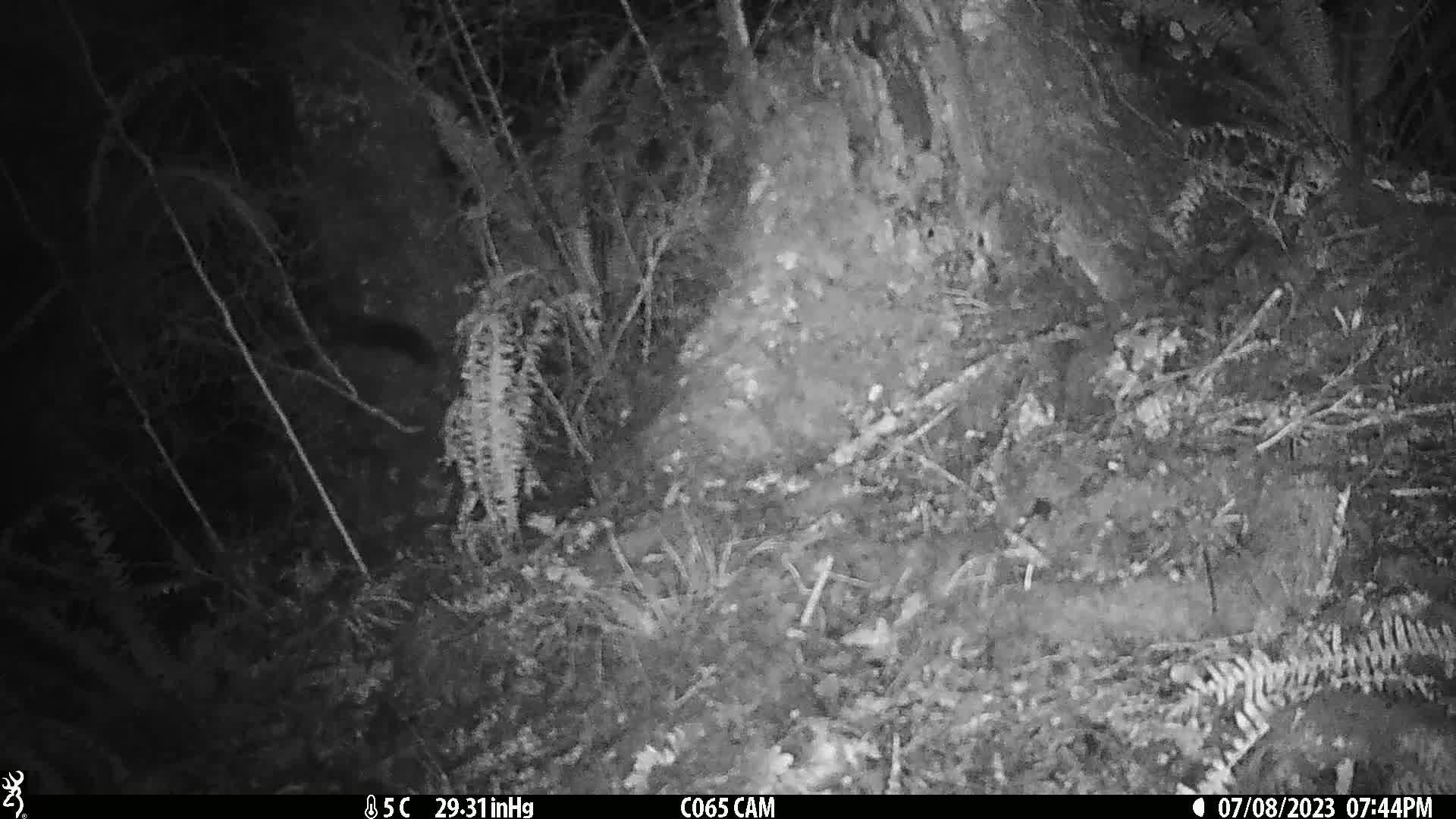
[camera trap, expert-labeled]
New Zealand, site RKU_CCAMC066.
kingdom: Animalia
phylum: Chordata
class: Mammalia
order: Diprotodontia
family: Phalangeridae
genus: Trichosurus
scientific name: Trichosurus vulpecula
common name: common brushtail possum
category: possum